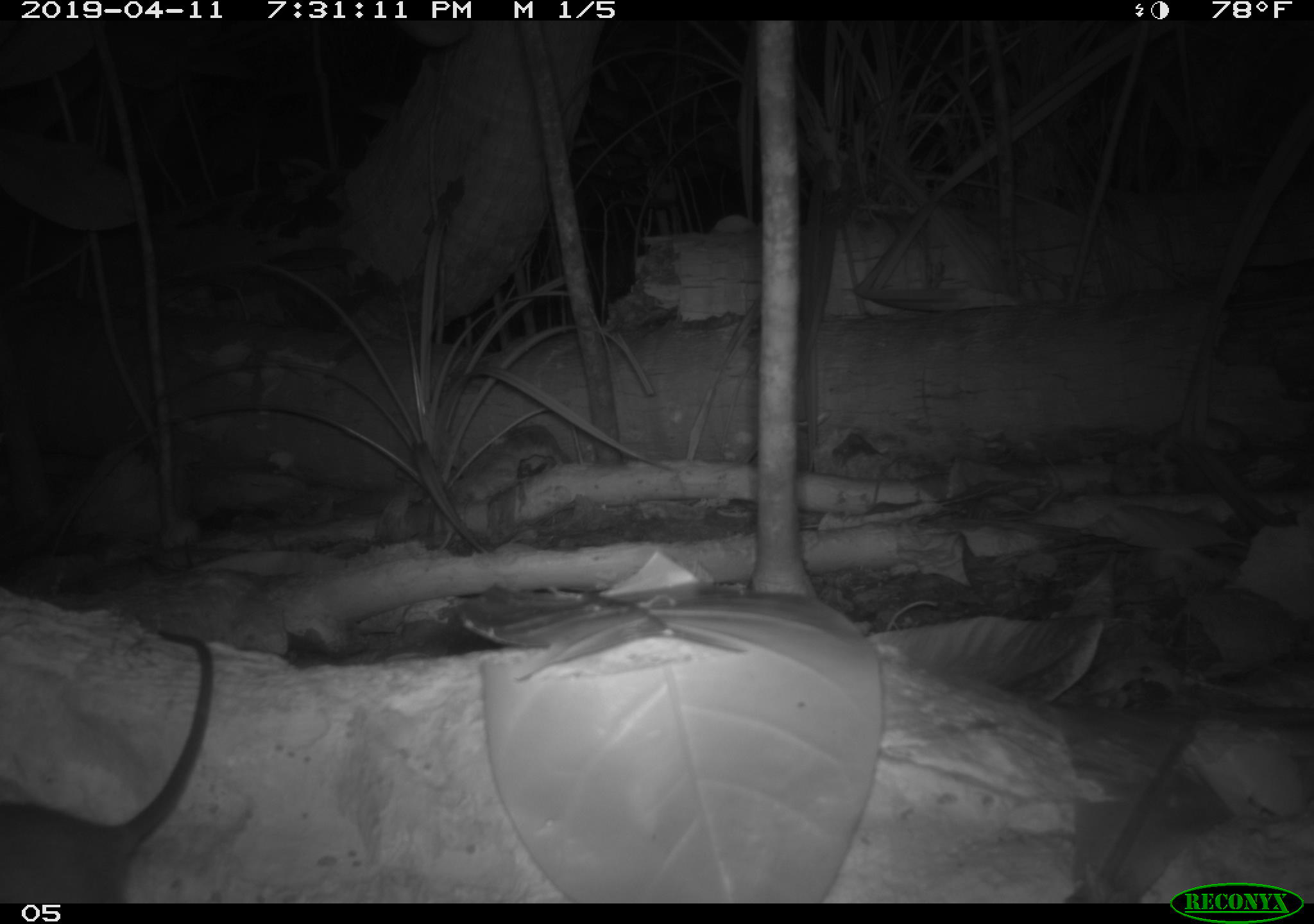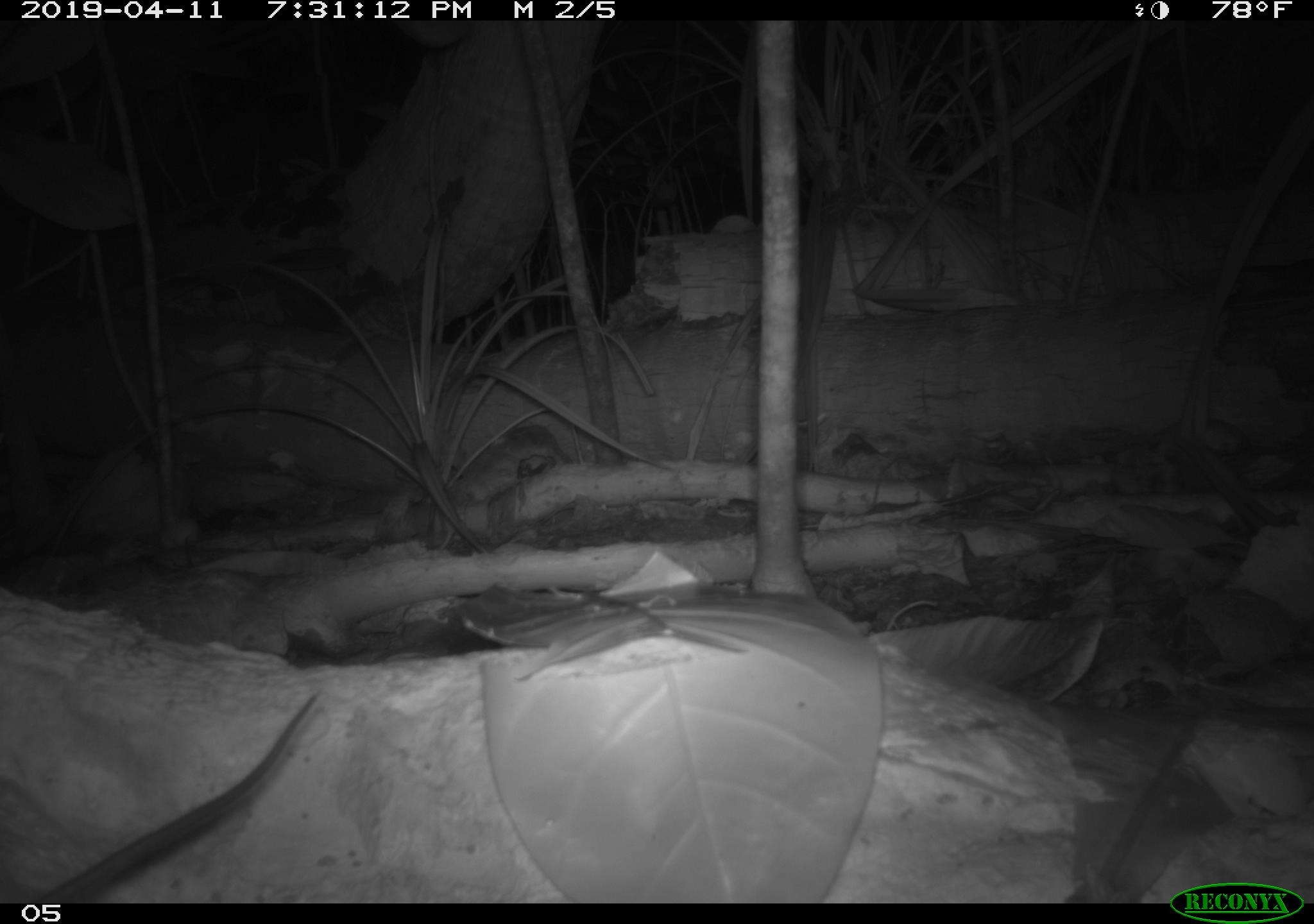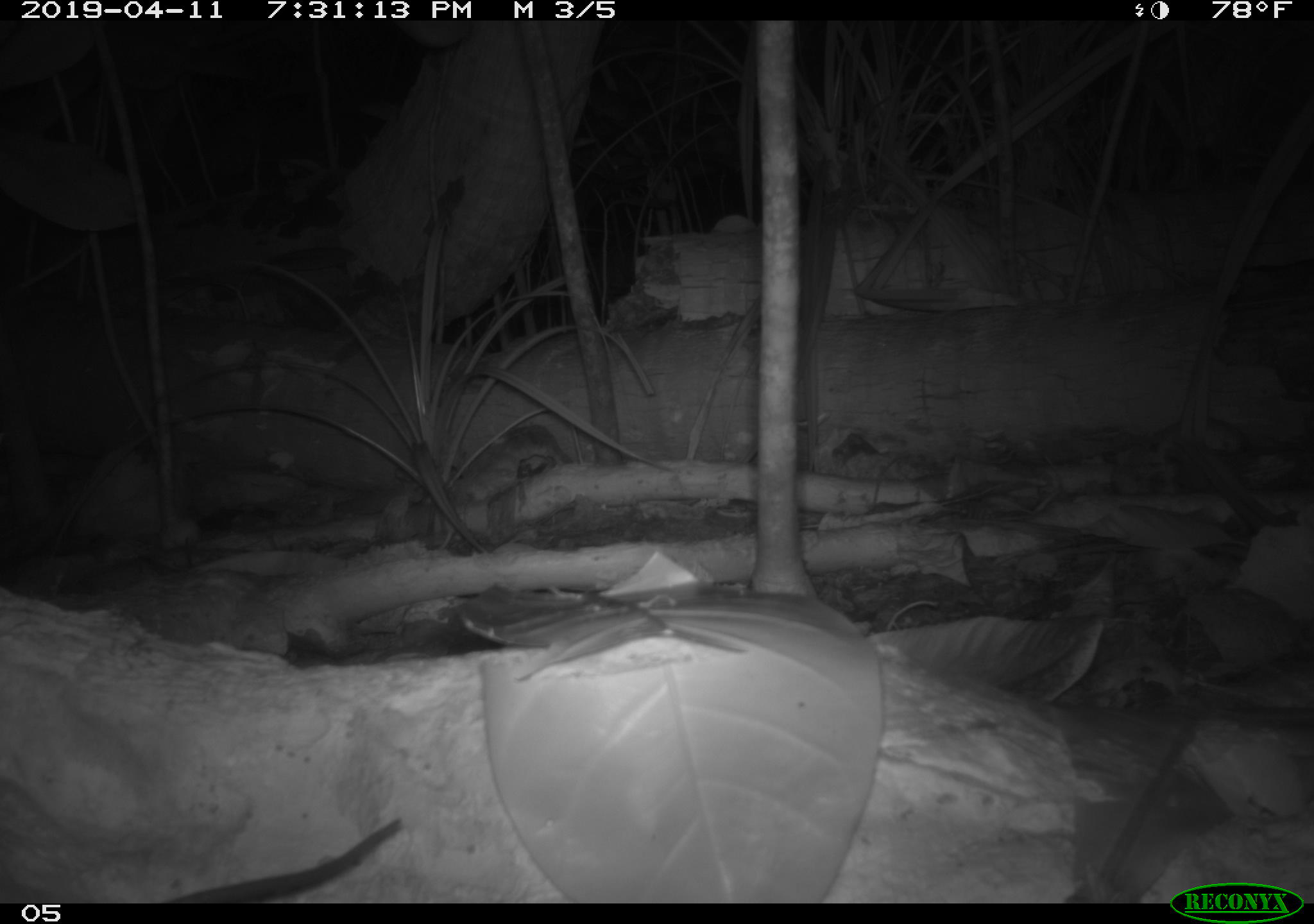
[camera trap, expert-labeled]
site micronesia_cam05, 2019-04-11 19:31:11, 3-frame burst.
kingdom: Animalia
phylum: Chordata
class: Mammalia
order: Rodentia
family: Muridae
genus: Rattus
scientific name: Rattus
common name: rat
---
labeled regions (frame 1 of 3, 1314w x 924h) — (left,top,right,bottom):
rat: (0,590,211,901)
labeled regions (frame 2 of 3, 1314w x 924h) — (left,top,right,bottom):
rat: (17,688,325,905)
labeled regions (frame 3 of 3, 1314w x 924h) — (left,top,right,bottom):
rat: (110,814,402,903)